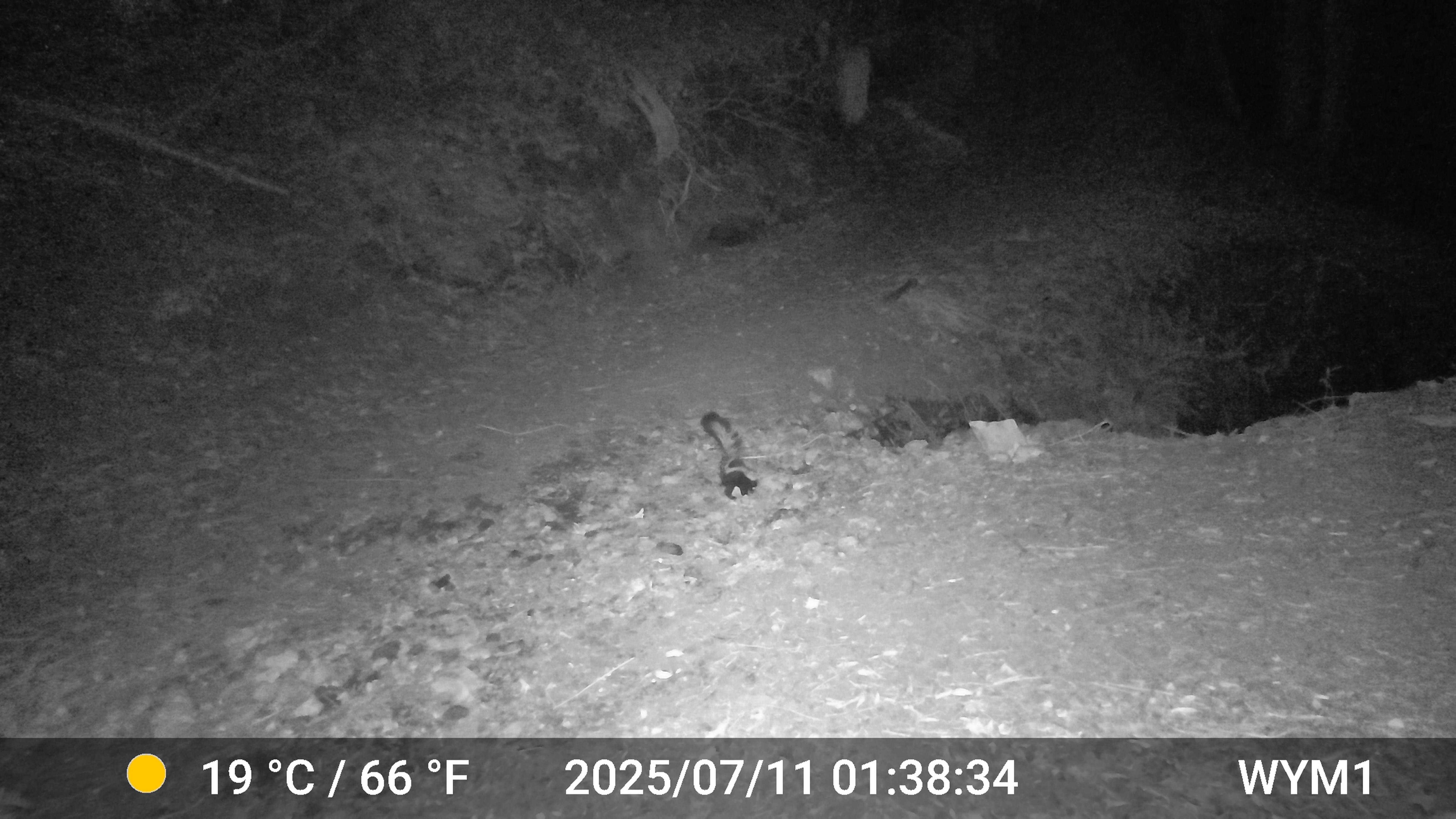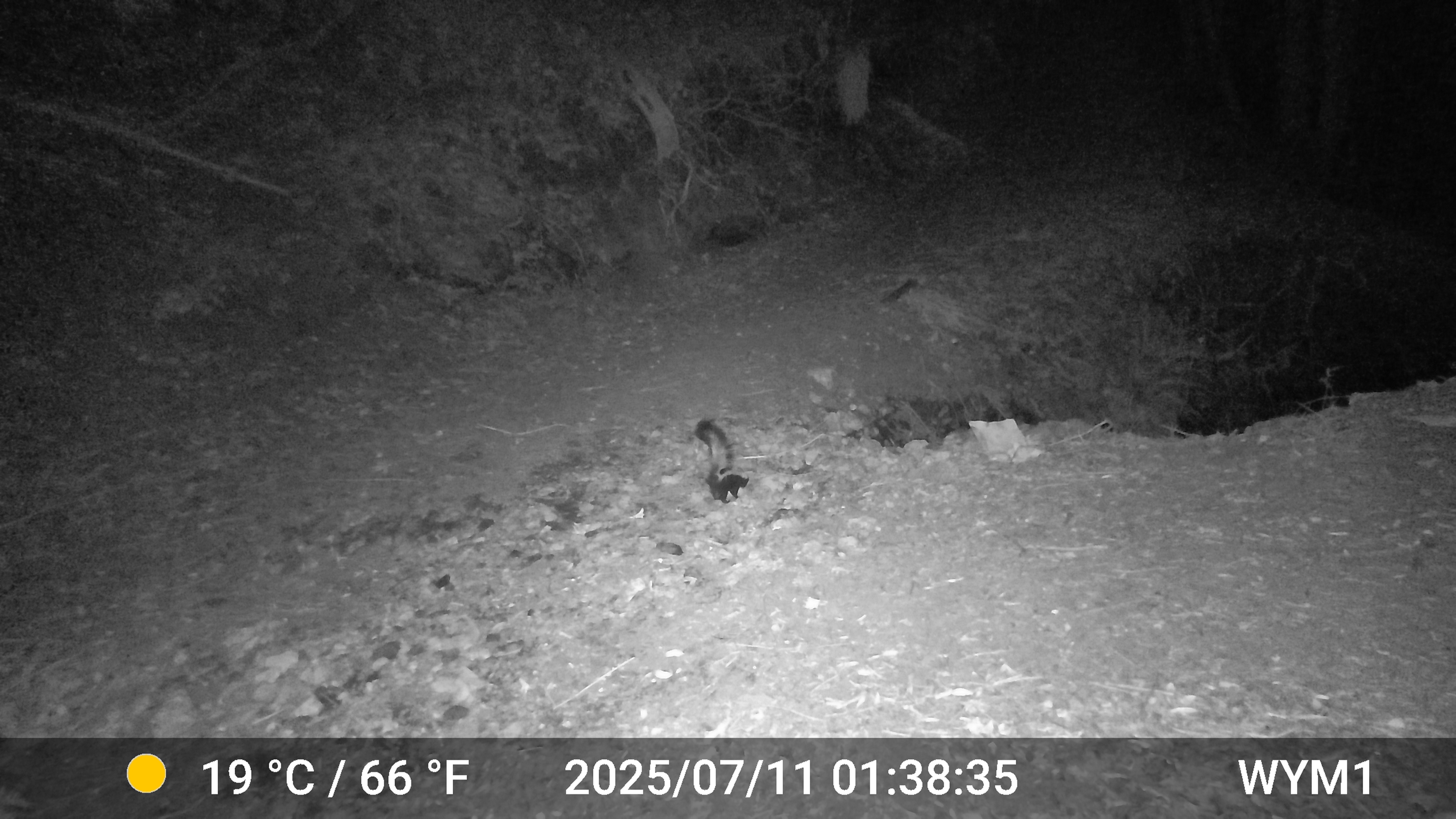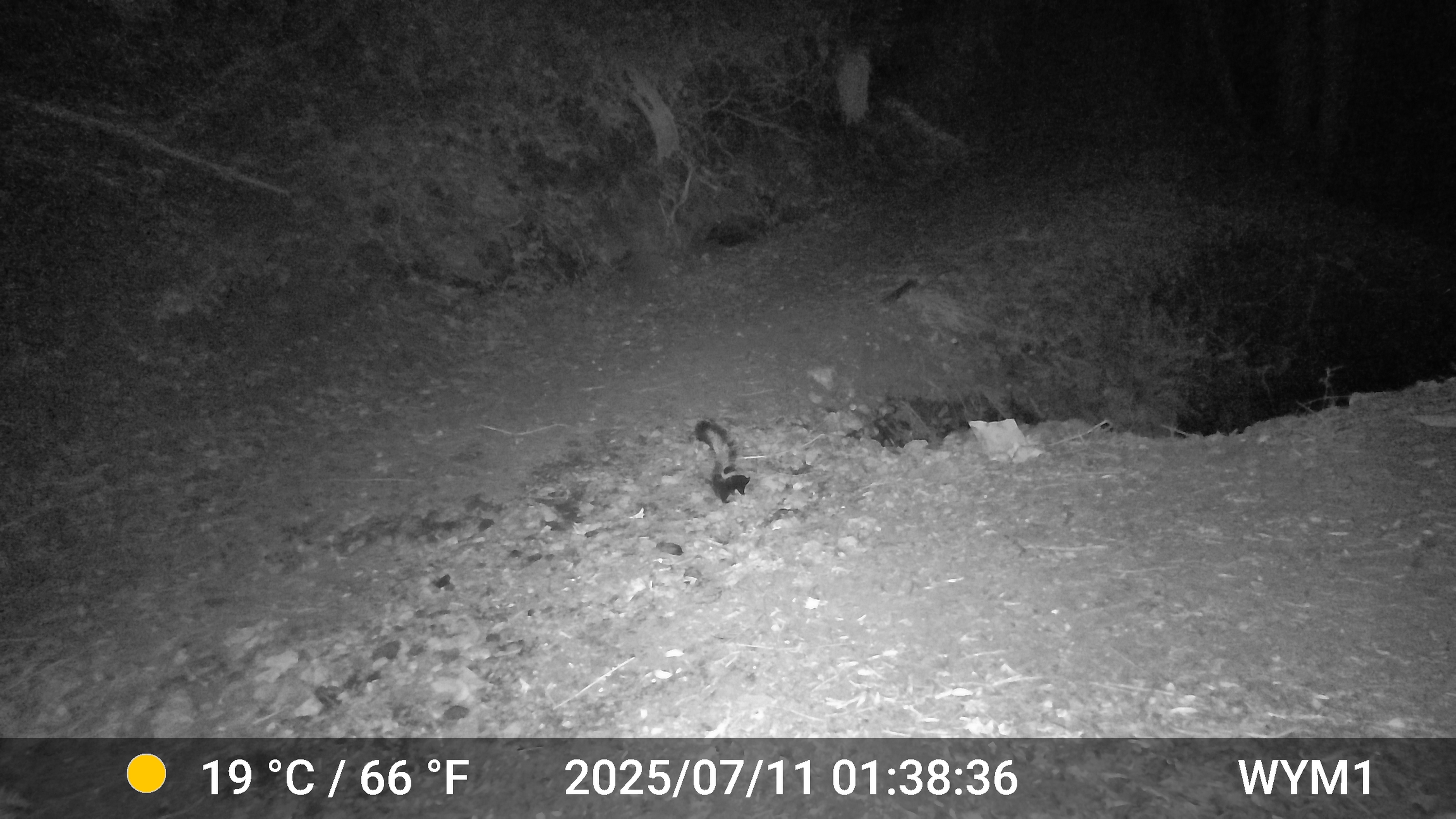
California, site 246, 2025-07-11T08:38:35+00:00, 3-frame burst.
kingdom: Animalia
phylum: Chordata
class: Mammalia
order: Carnivora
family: Mephitidae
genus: Mephitis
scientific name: Mephitis mephitis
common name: striped skunk